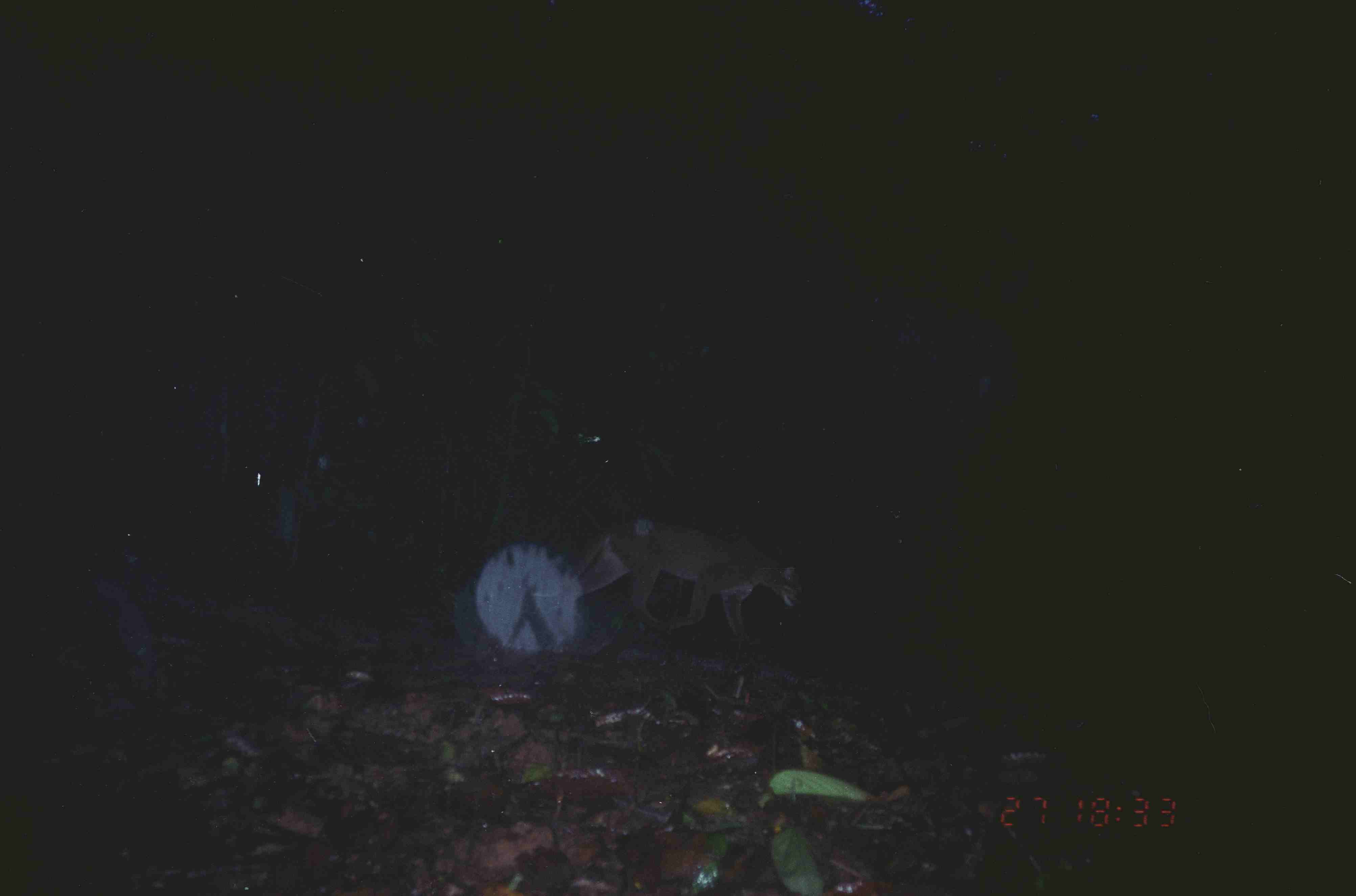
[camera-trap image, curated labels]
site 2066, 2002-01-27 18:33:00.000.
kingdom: Animalia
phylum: Chordata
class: Mammalia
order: Carnivora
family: Felidae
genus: Catopuma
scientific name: Catopuma temminckii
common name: asian golden cat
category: pardofelis temminckii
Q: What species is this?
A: Pardofelis temminckii (asian golden cat) (Catopuma temminckii).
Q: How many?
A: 1.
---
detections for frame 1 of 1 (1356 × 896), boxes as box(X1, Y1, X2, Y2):
pardofelis temminckii: box(565, 517, 805, 650)